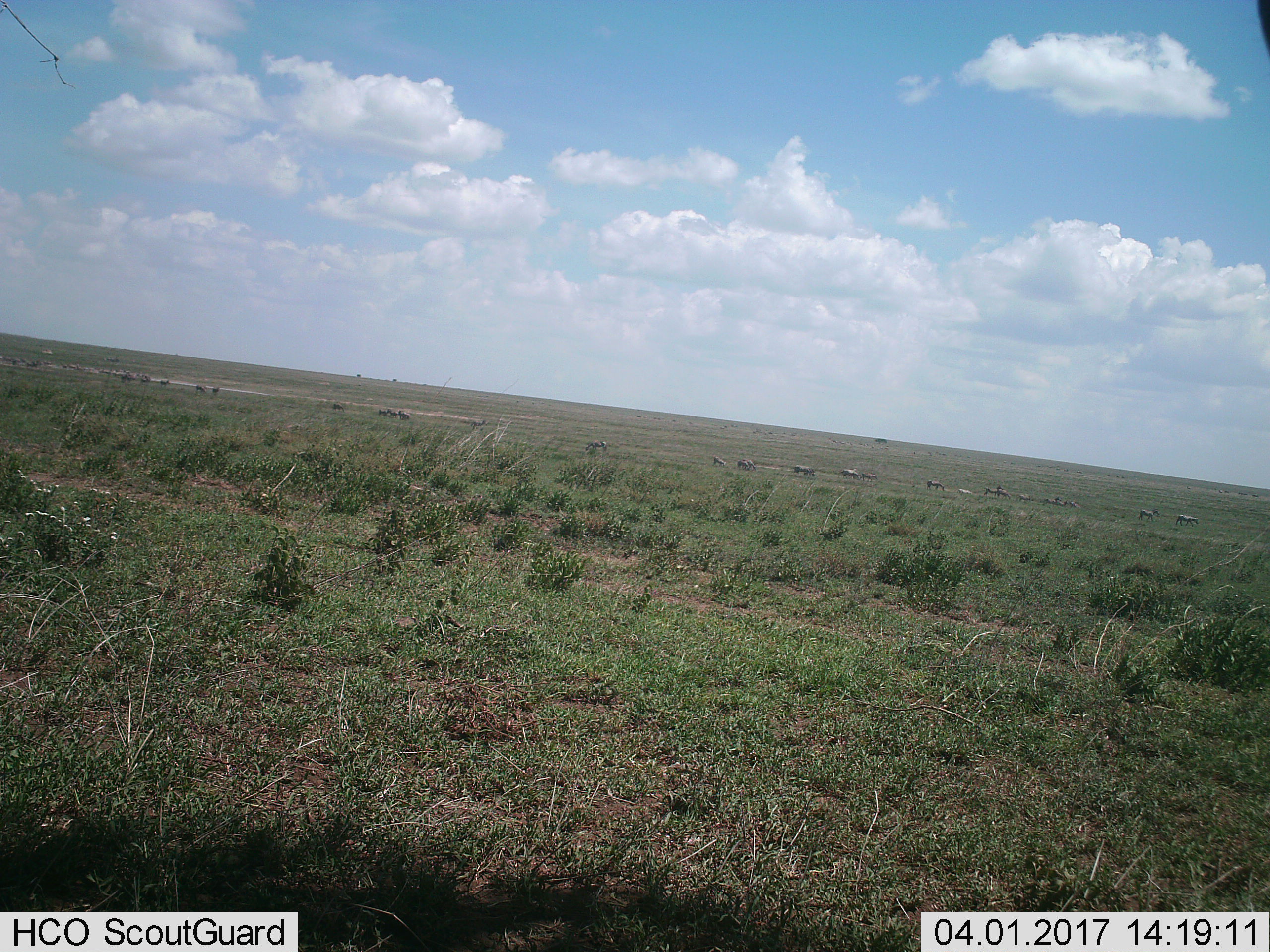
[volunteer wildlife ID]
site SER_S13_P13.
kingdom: Animalia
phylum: Chordata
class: Mammalia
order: Perissodactyla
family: Equidae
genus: Equus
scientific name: Equus quagga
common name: plains zebra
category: zebraplains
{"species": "zebraplains (plains zebra) (Equus quagga)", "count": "11-50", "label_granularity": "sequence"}